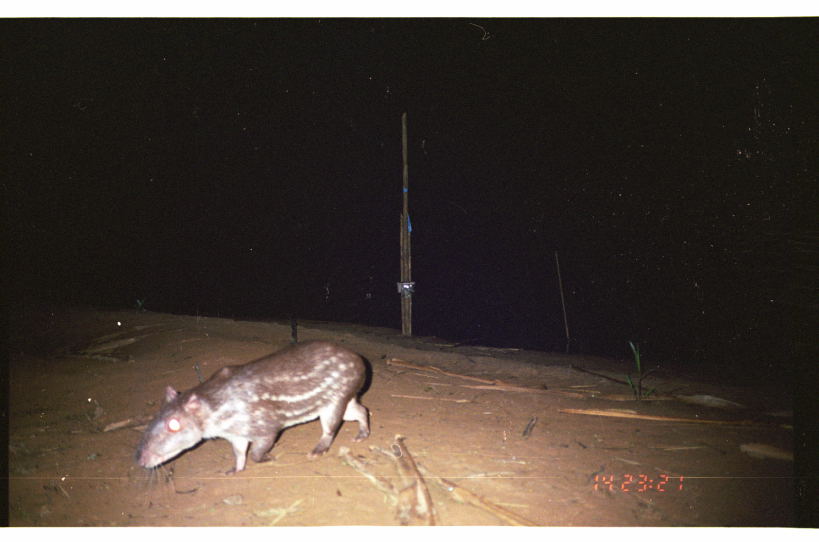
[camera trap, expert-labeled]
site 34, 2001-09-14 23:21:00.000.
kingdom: Animalia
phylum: Chordata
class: Mammalia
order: Rodentia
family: Cuniculidae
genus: Cuniculus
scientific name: Cuniculus paca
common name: spotted paca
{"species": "Cuniculus paca (spotted paca)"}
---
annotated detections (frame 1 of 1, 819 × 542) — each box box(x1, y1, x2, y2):
cuniculus paca: box(134, 339, 369, 493)